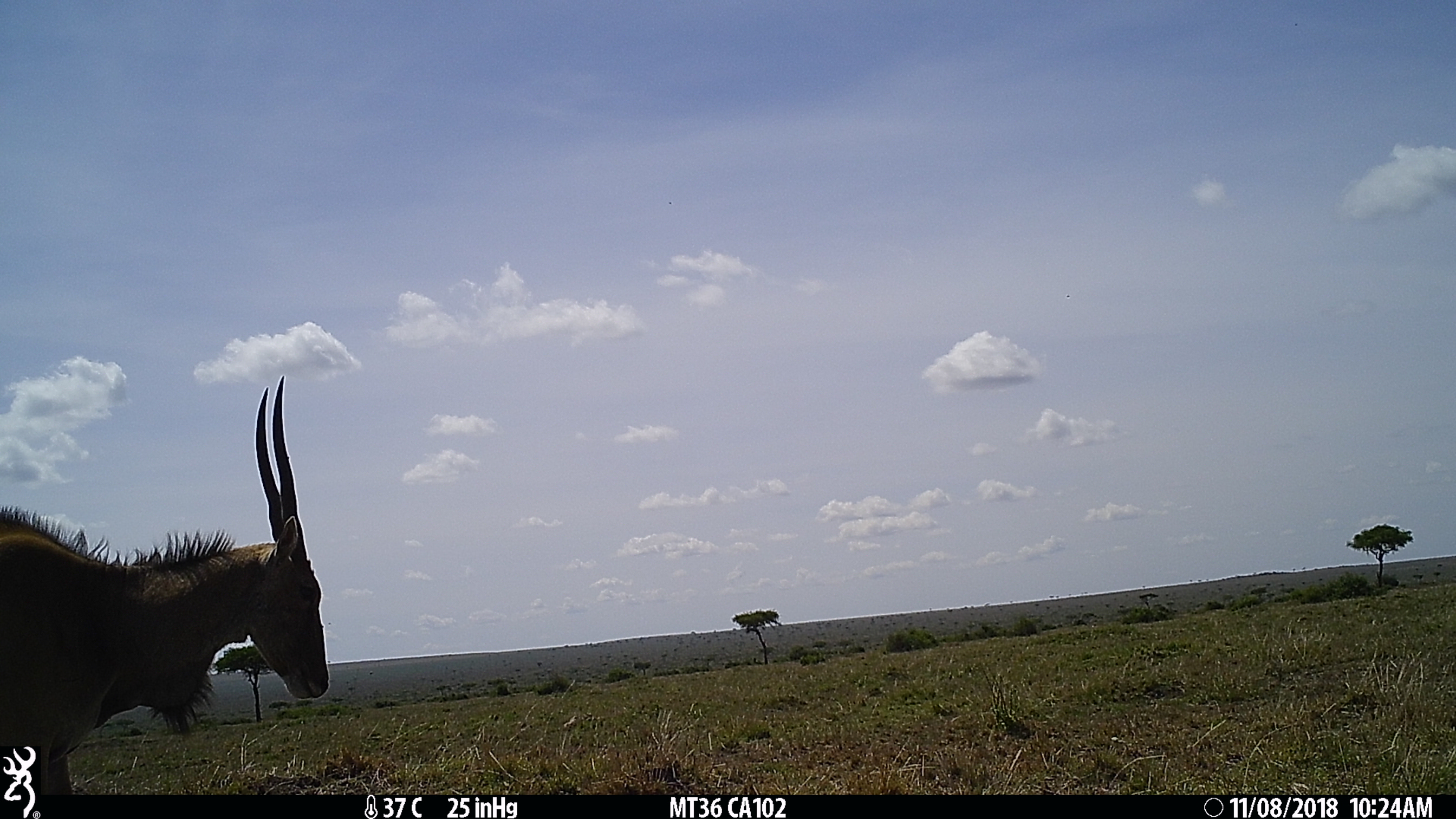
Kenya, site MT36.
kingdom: Animalia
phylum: Chordata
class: Mammalia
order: Artiodactyla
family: Bovidae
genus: Tragelaphus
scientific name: Tragelaphus oryx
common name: eland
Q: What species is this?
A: Eland (Tragelaphus oryx).